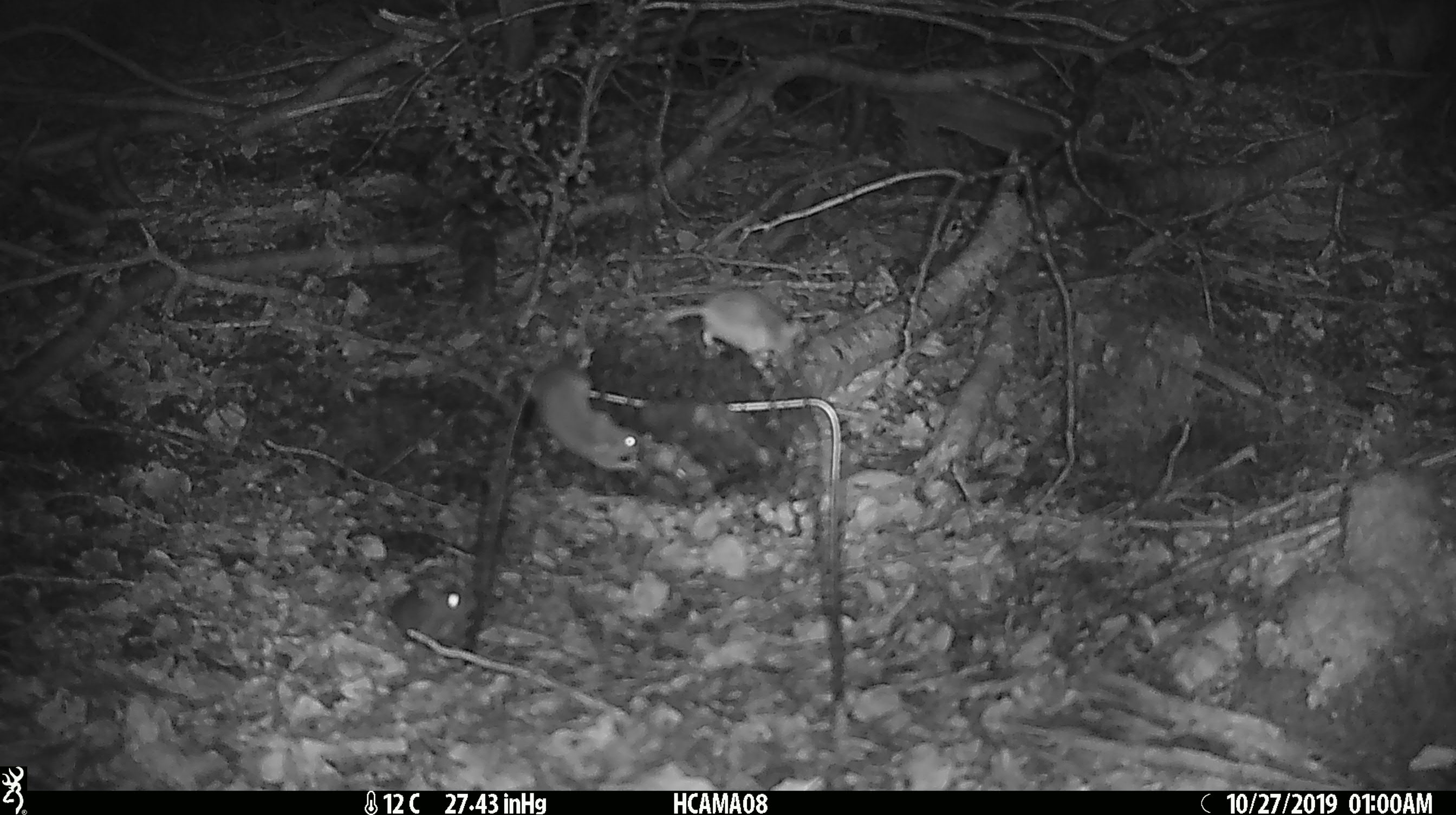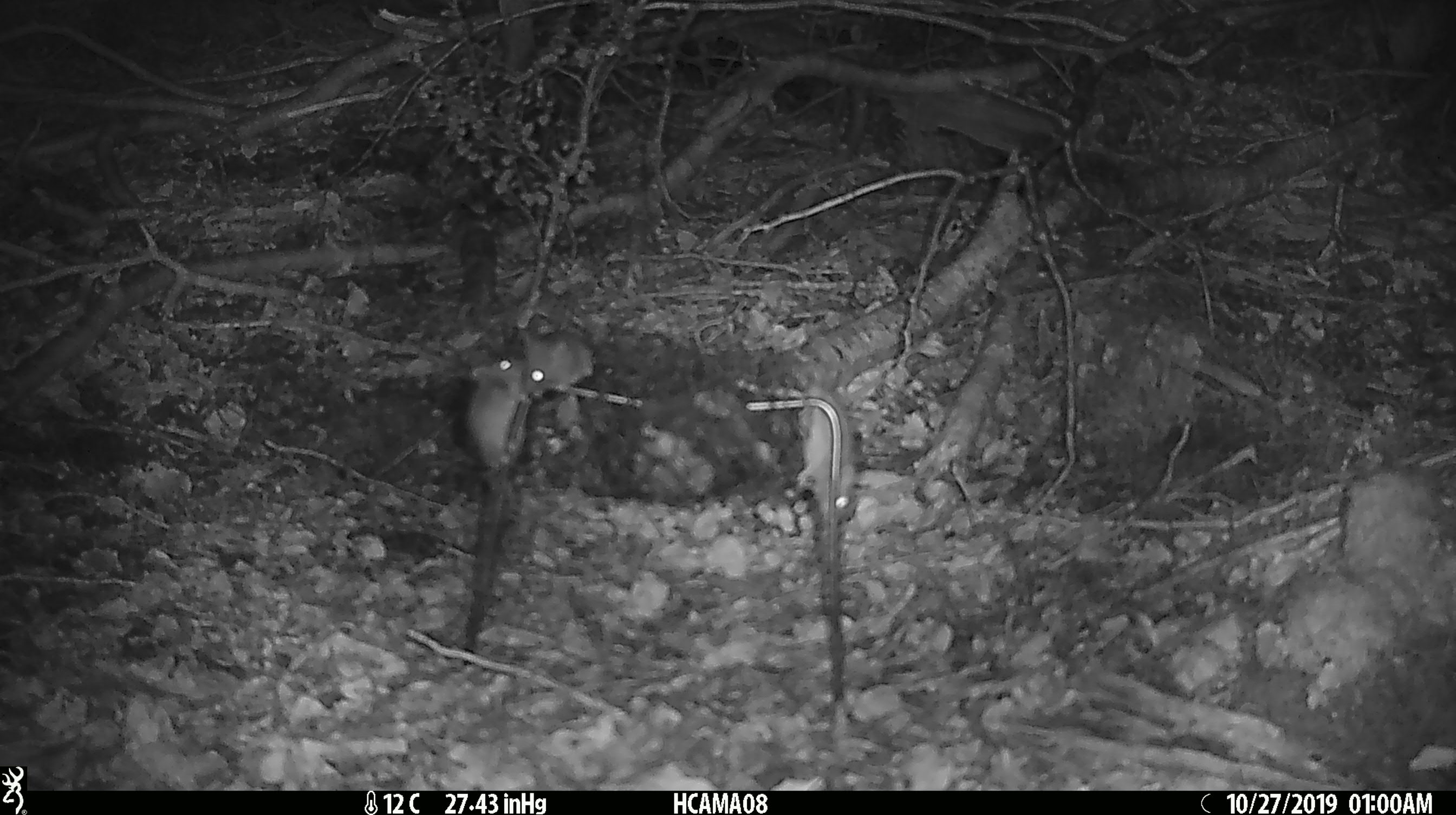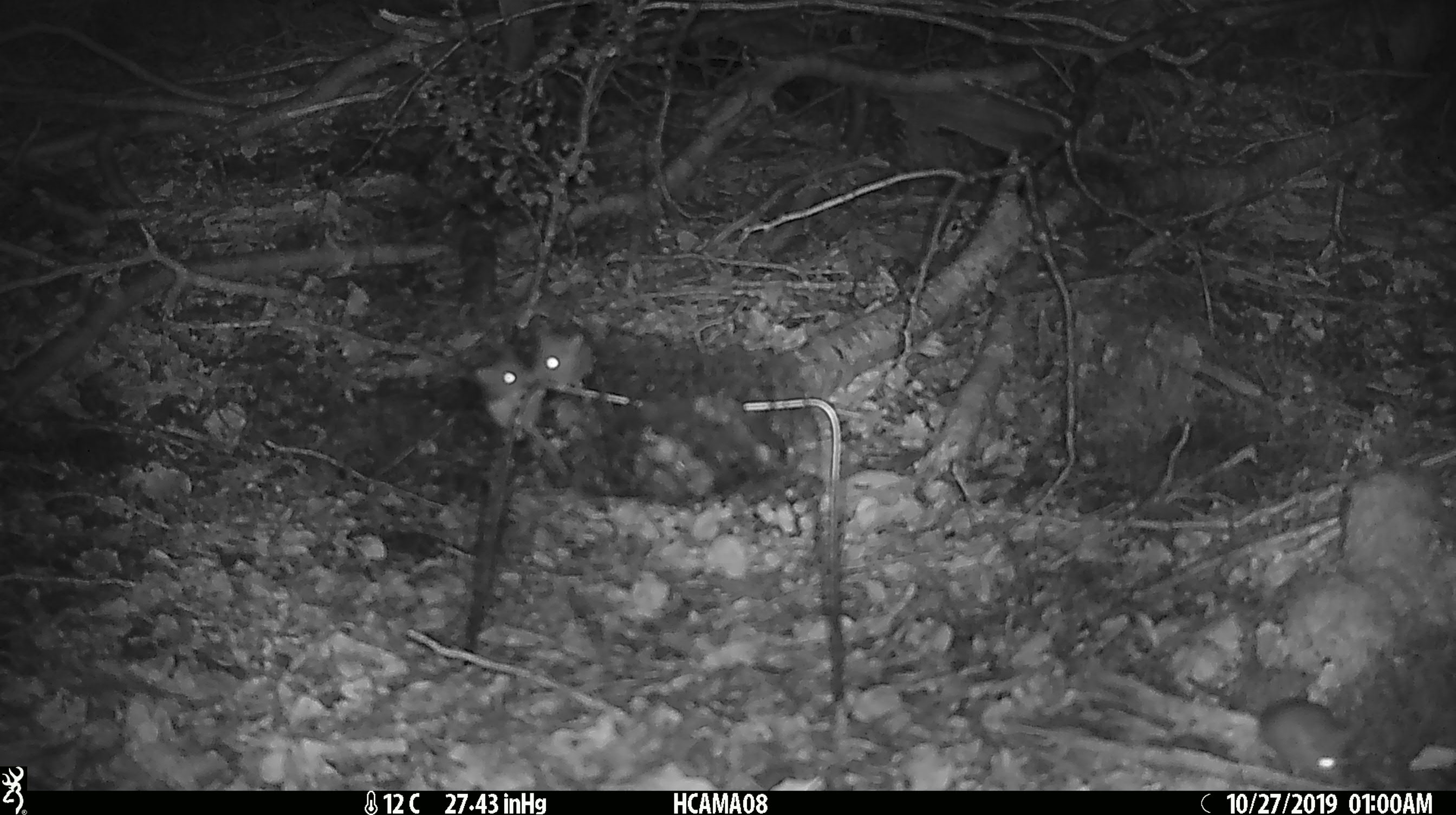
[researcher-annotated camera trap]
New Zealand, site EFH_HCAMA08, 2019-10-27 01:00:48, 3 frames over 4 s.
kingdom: Animalia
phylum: Chordata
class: Mammalia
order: Rodentia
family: Muridae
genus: Mus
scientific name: Mus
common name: mouse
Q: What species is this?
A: Mouse (Mus).